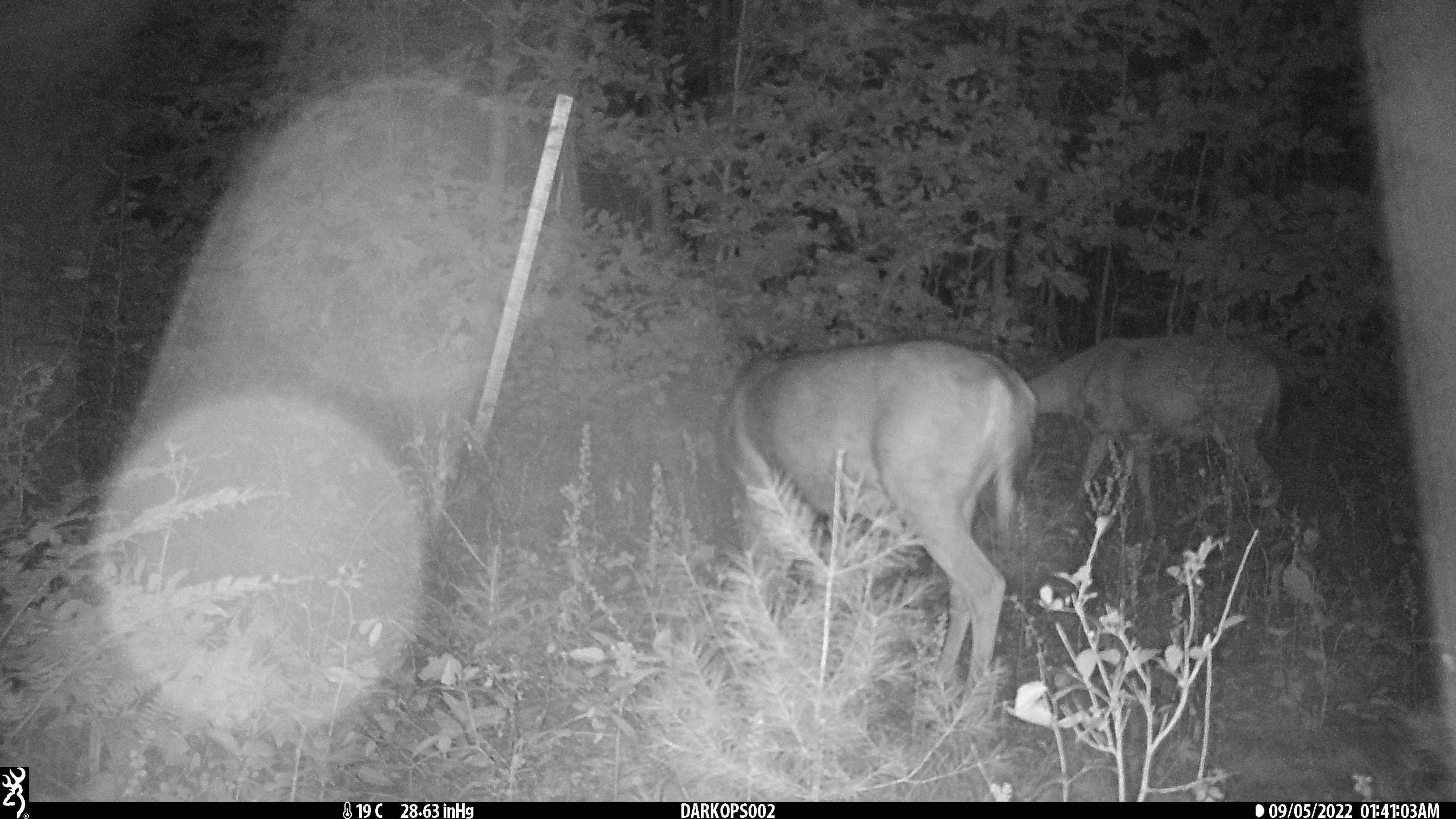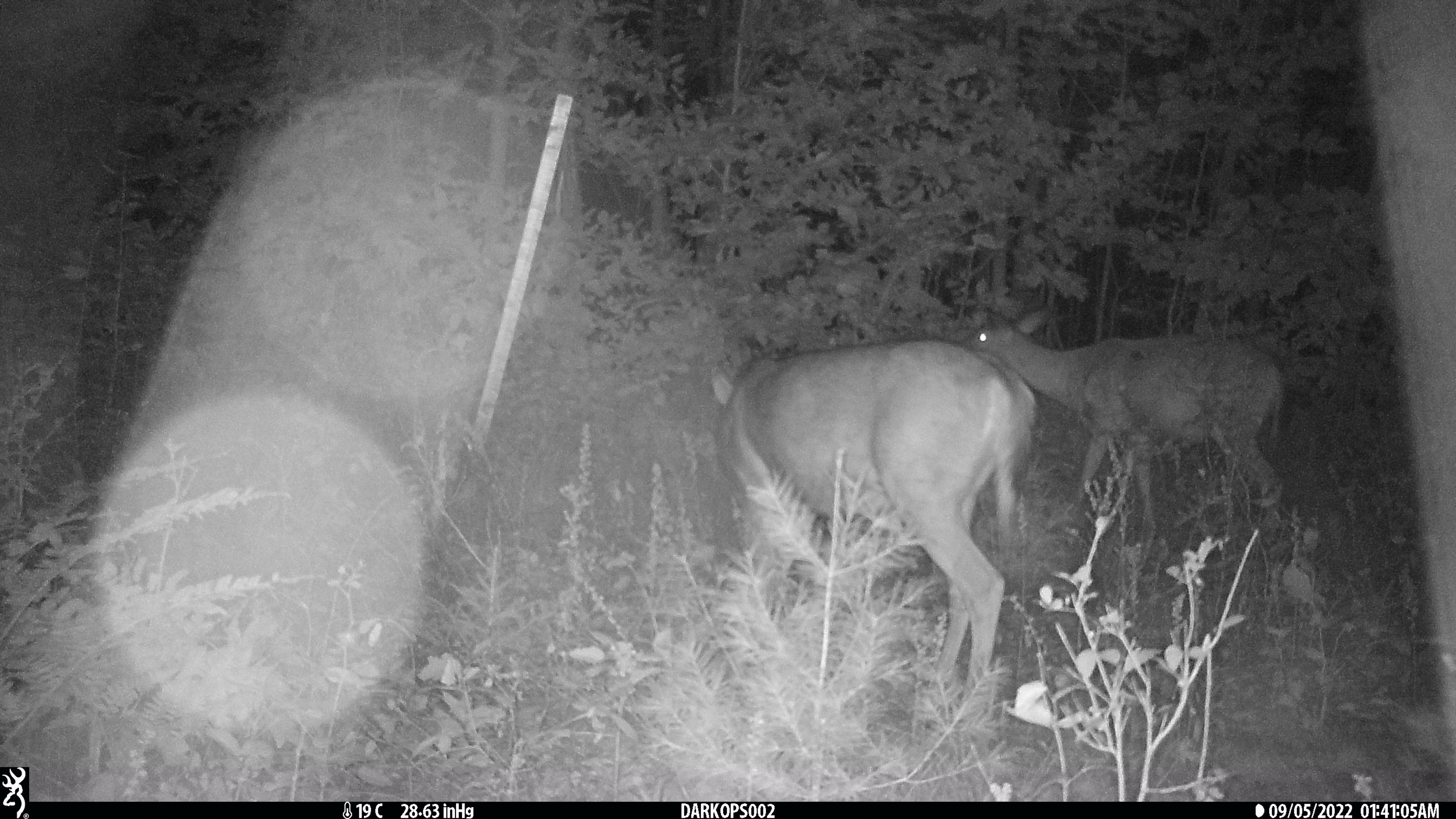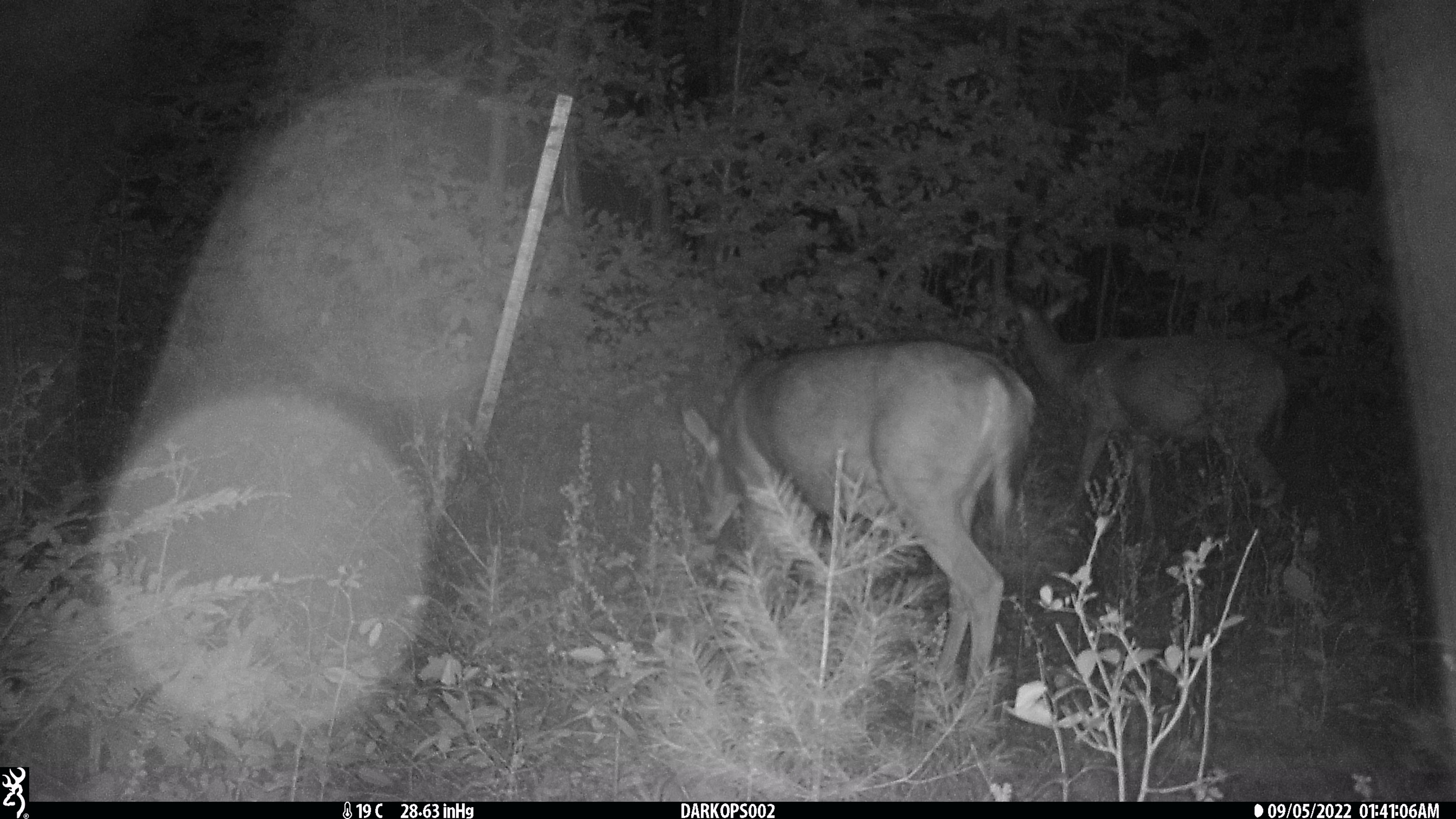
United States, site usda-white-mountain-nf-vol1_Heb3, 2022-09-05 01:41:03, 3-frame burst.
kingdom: Animalia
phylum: Chordata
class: Mammalia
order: Artiodactyla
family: Cervidae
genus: Odocoileus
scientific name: Odocoileus virginianus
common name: white-tailed deer